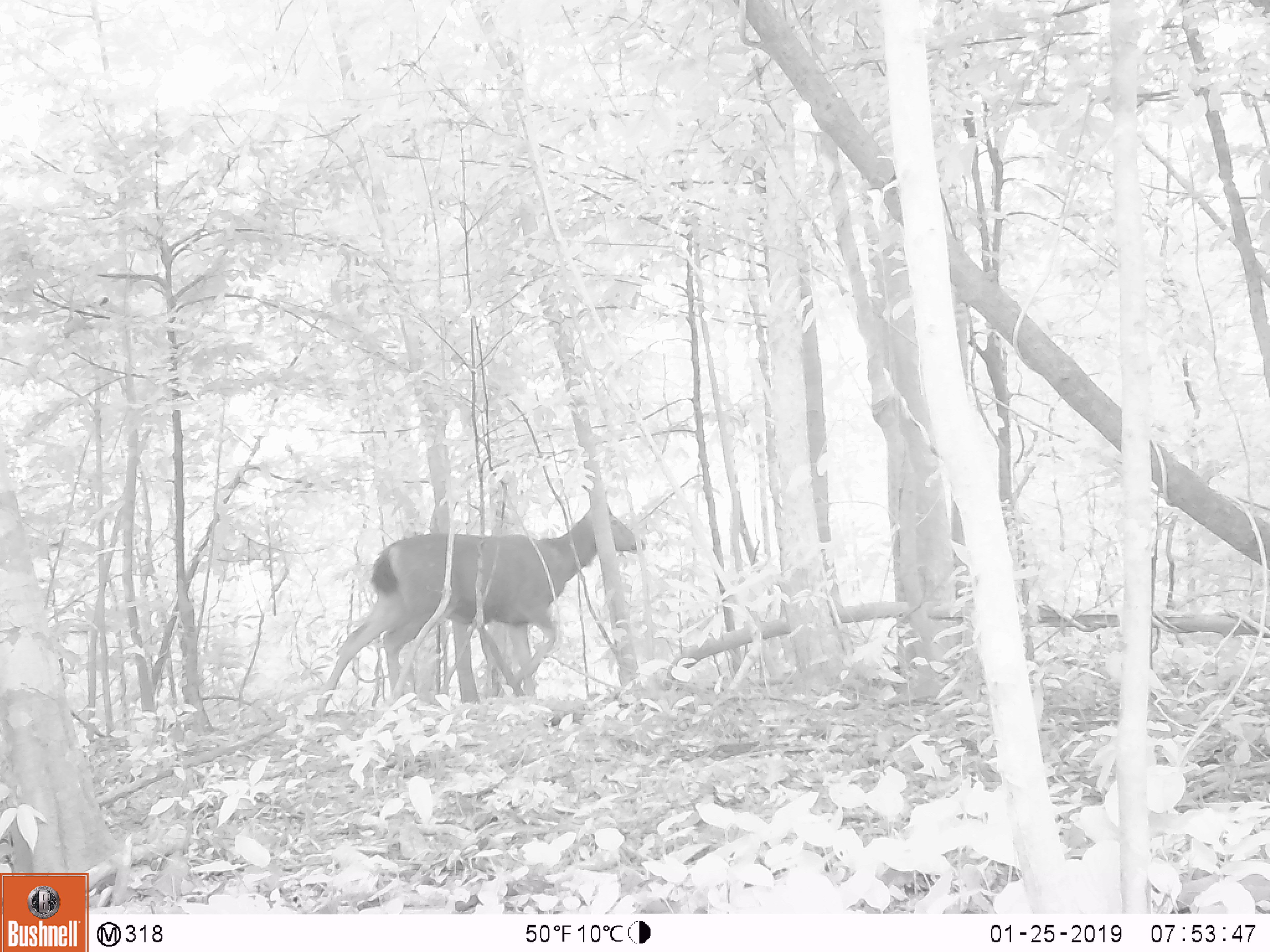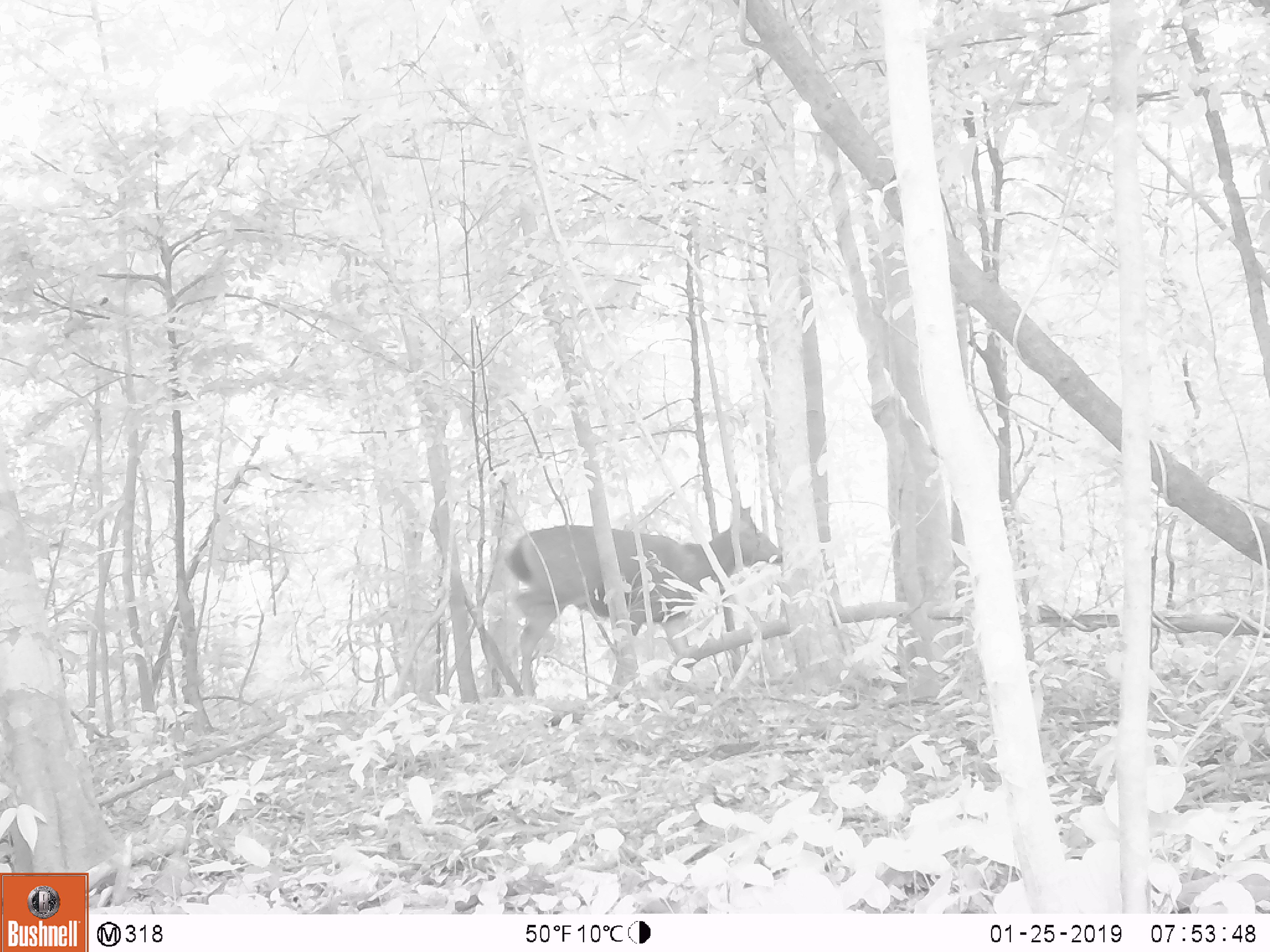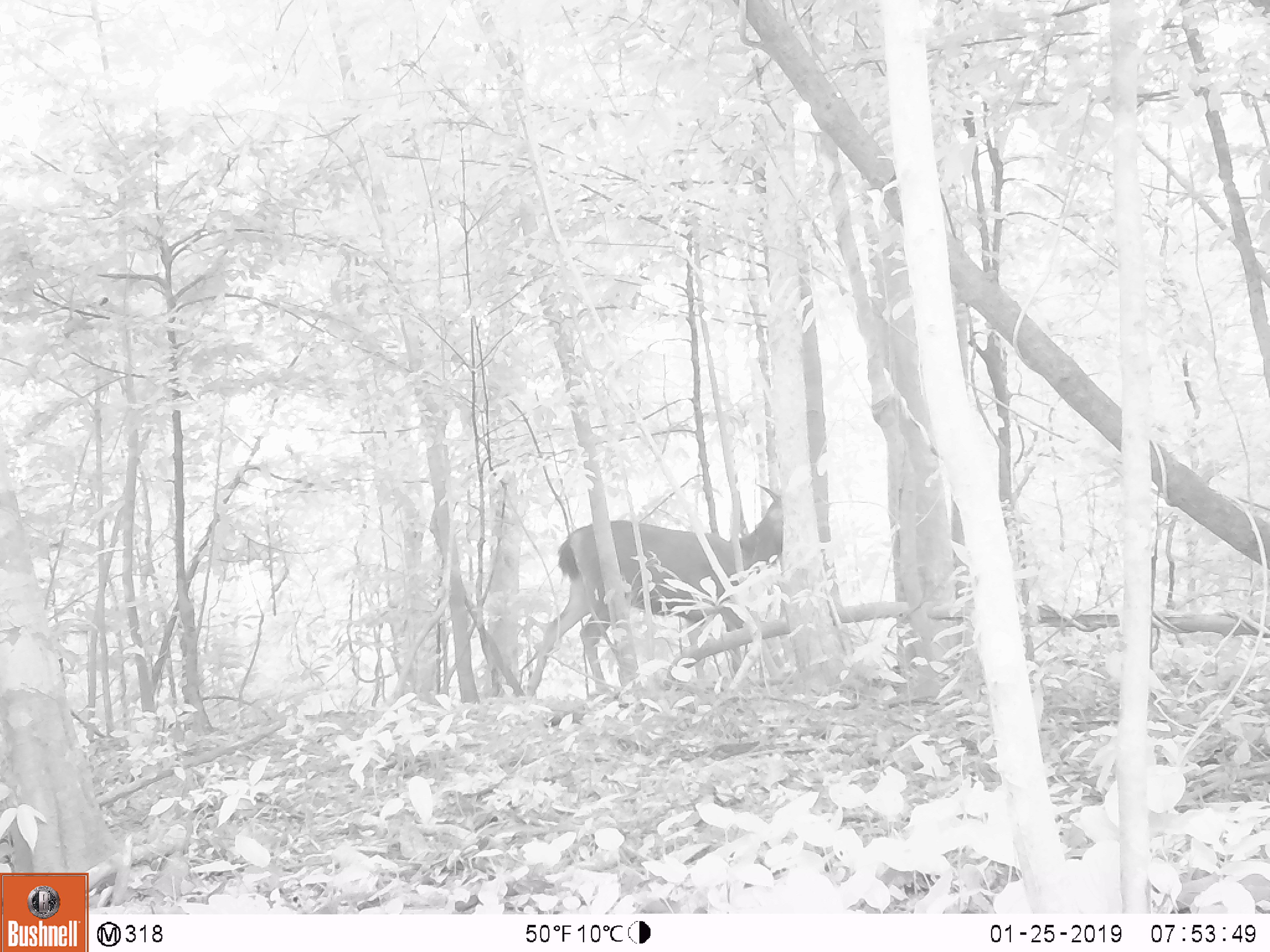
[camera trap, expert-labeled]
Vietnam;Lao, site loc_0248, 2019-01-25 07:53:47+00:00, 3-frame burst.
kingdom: Animalia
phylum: Chordata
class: Mammalia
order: Artiodactyla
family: Cervidae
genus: Rusa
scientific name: Rusa unicolor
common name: sambar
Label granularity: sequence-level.